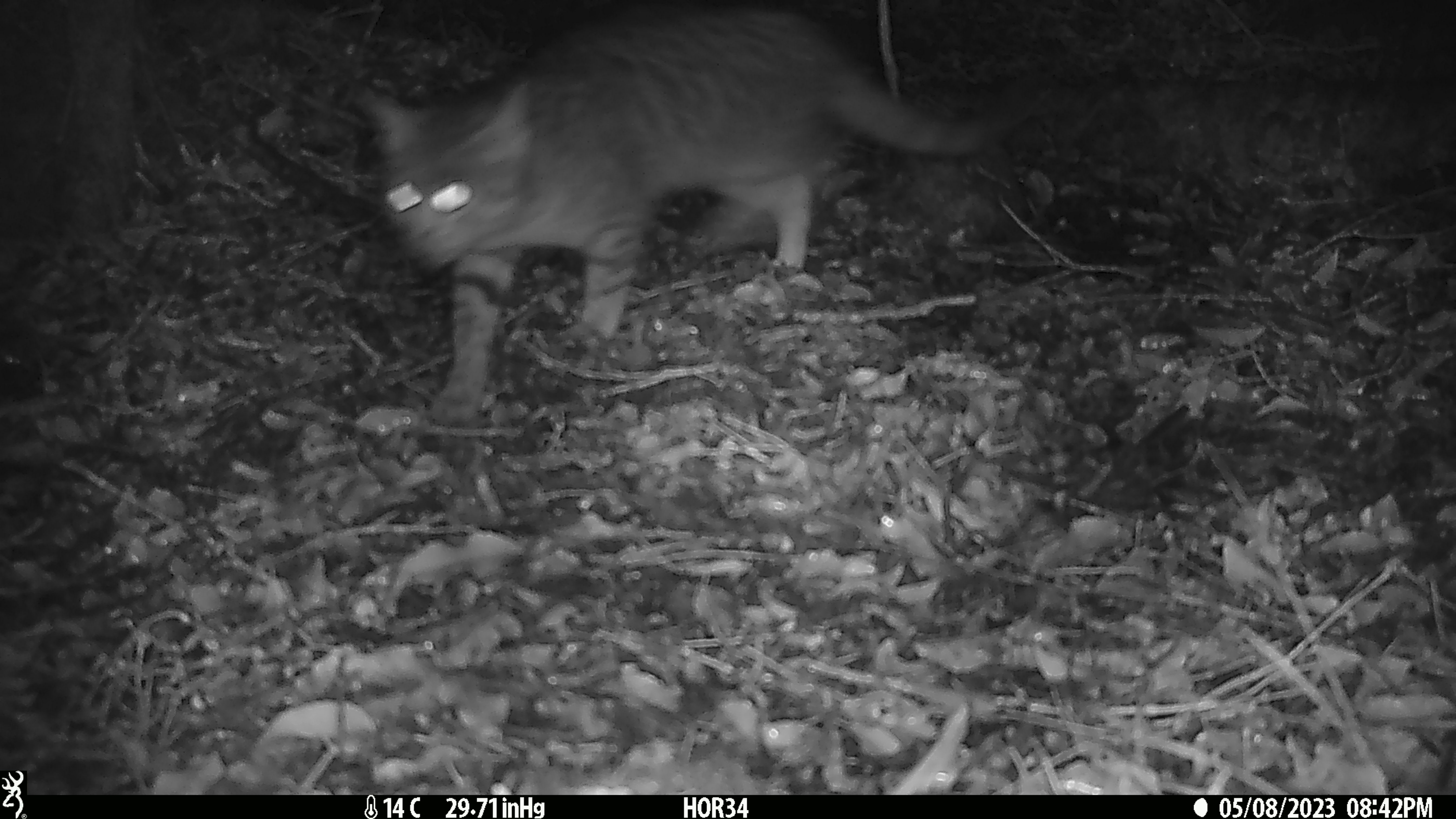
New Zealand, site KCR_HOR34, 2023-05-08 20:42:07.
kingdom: Animalia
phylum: Chordata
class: Mammalia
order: Carnivora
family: Felidae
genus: Felis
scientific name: Felis catus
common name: domestic cat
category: cat